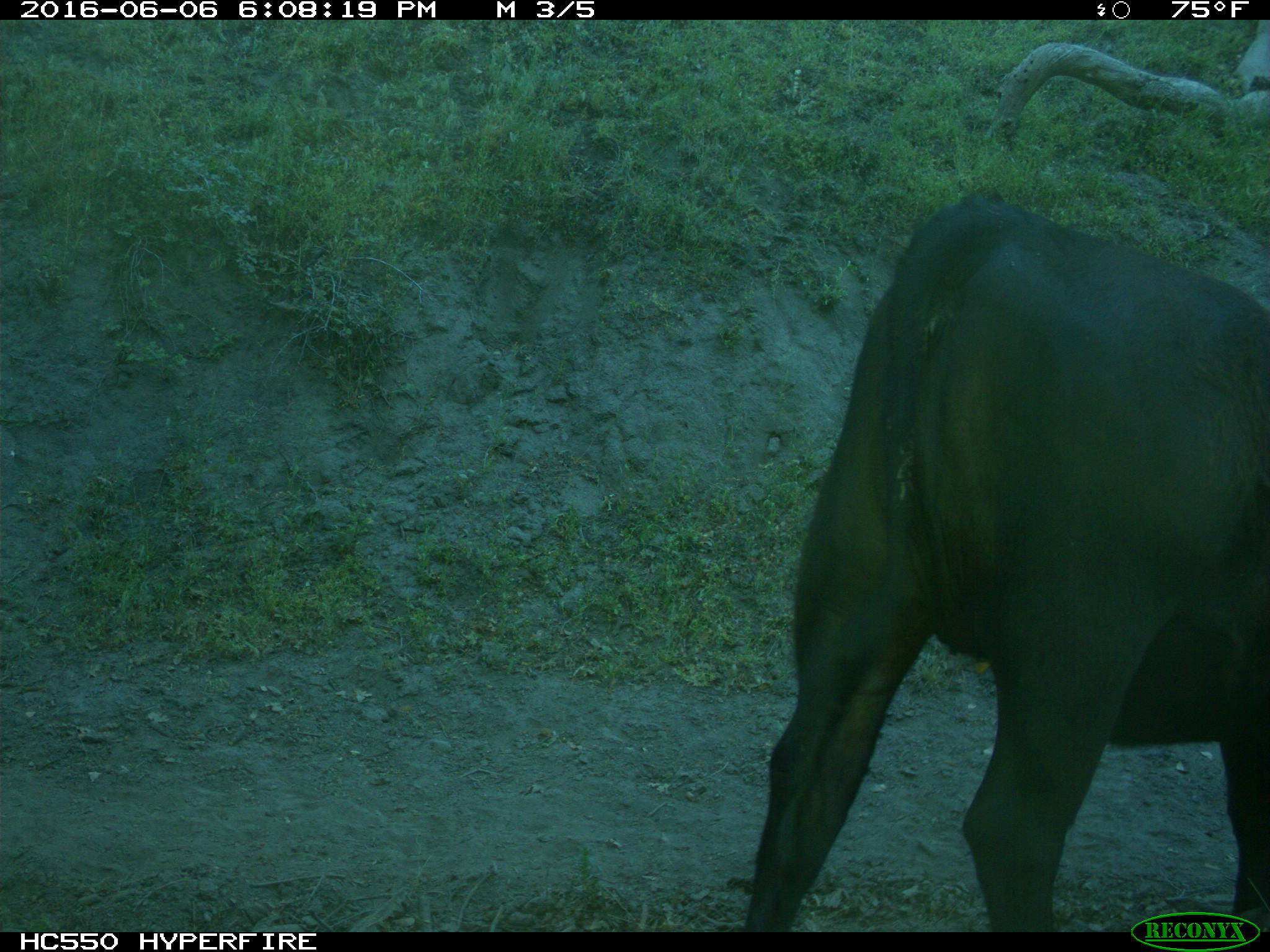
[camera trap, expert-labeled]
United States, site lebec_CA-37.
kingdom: Animalia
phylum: Chordata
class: Mammalia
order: Artiodactyla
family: Bovidae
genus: Bos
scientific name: Bos taurus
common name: domestic cow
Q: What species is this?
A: Bos taurus (domestic cow).